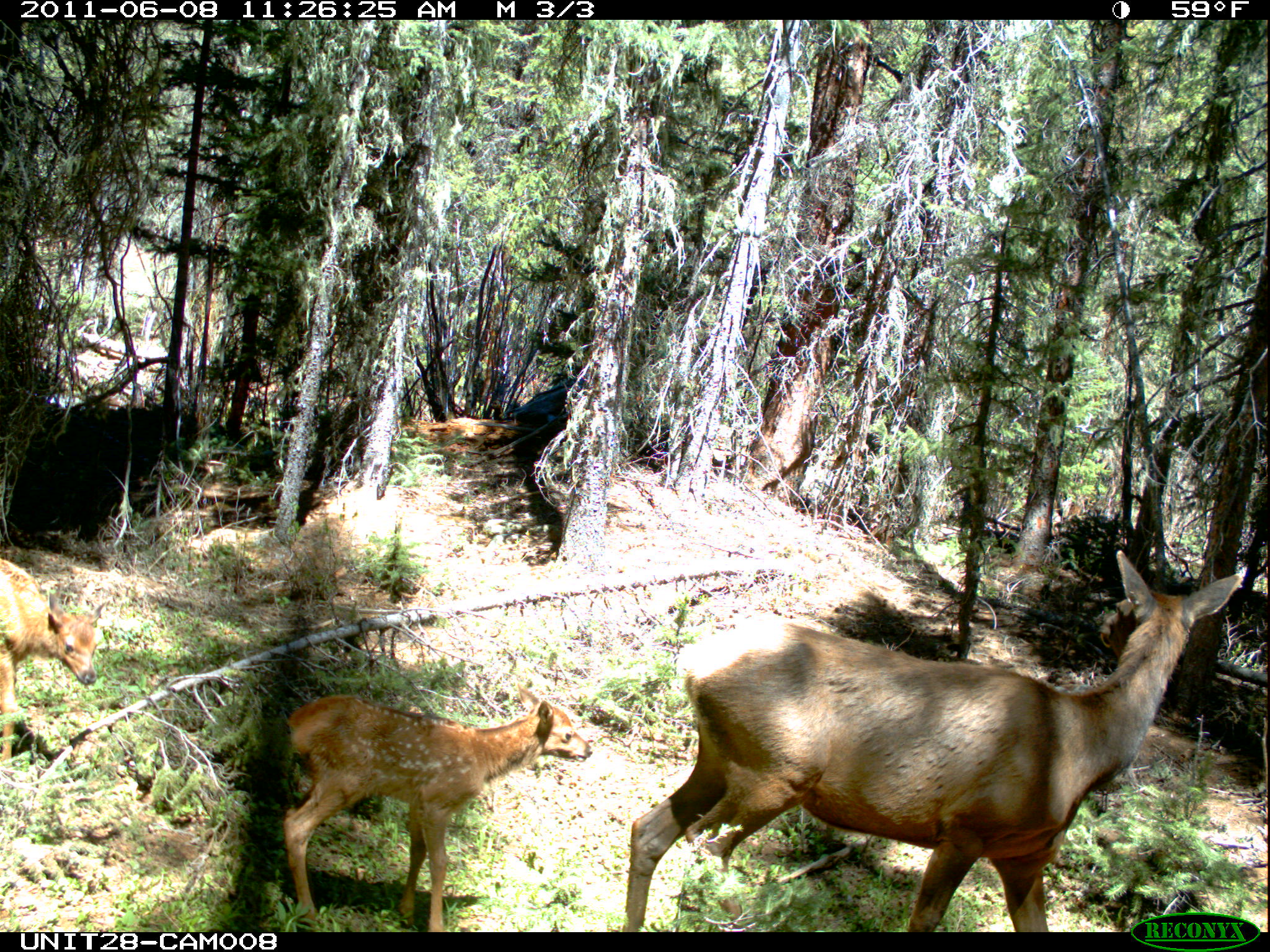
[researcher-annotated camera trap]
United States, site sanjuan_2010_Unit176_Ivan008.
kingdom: Animalia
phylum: Chordata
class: Mammalia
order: Artiodactyla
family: Cervidae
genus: Cervus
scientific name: Cervus elaphus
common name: red deer